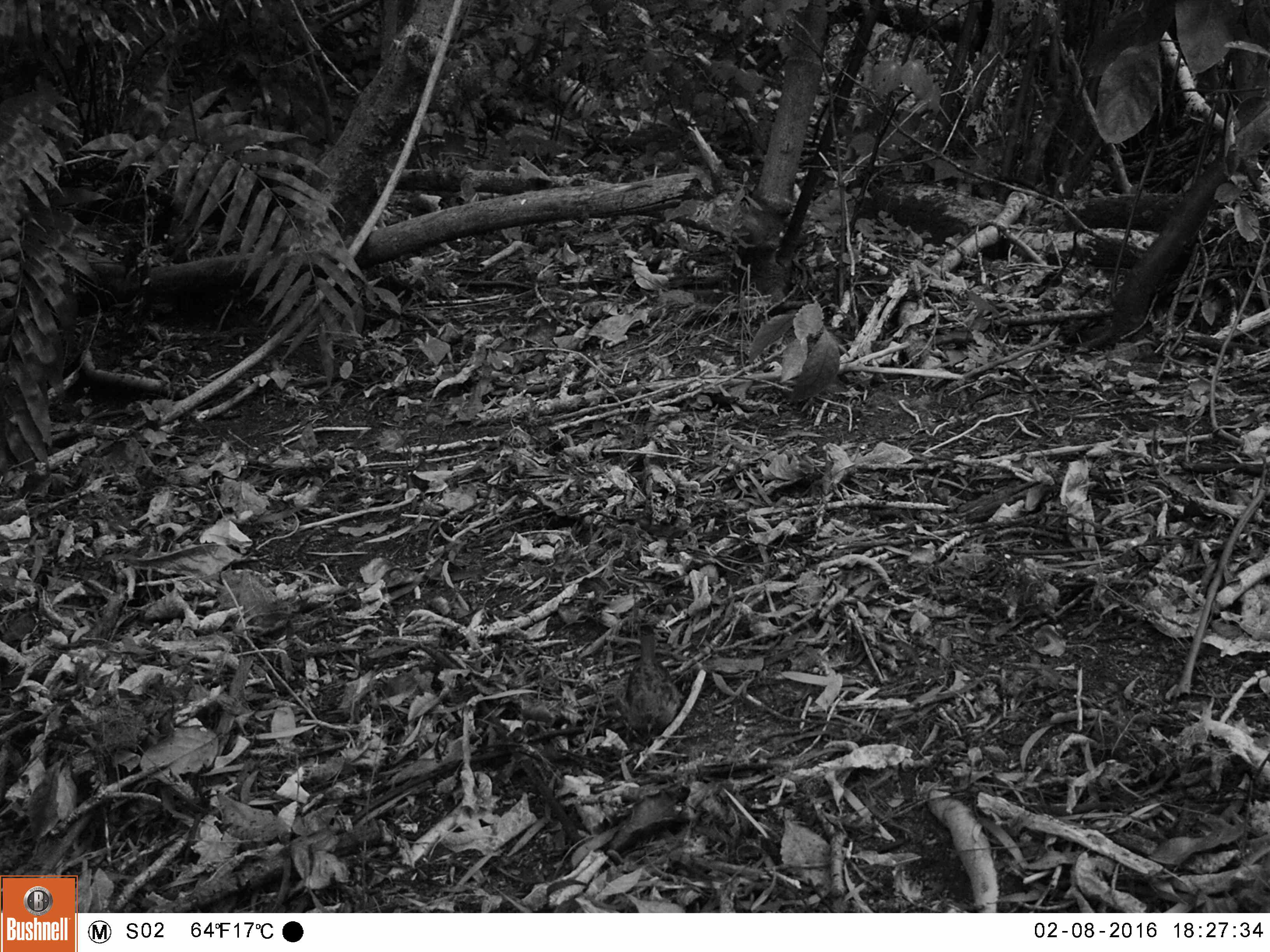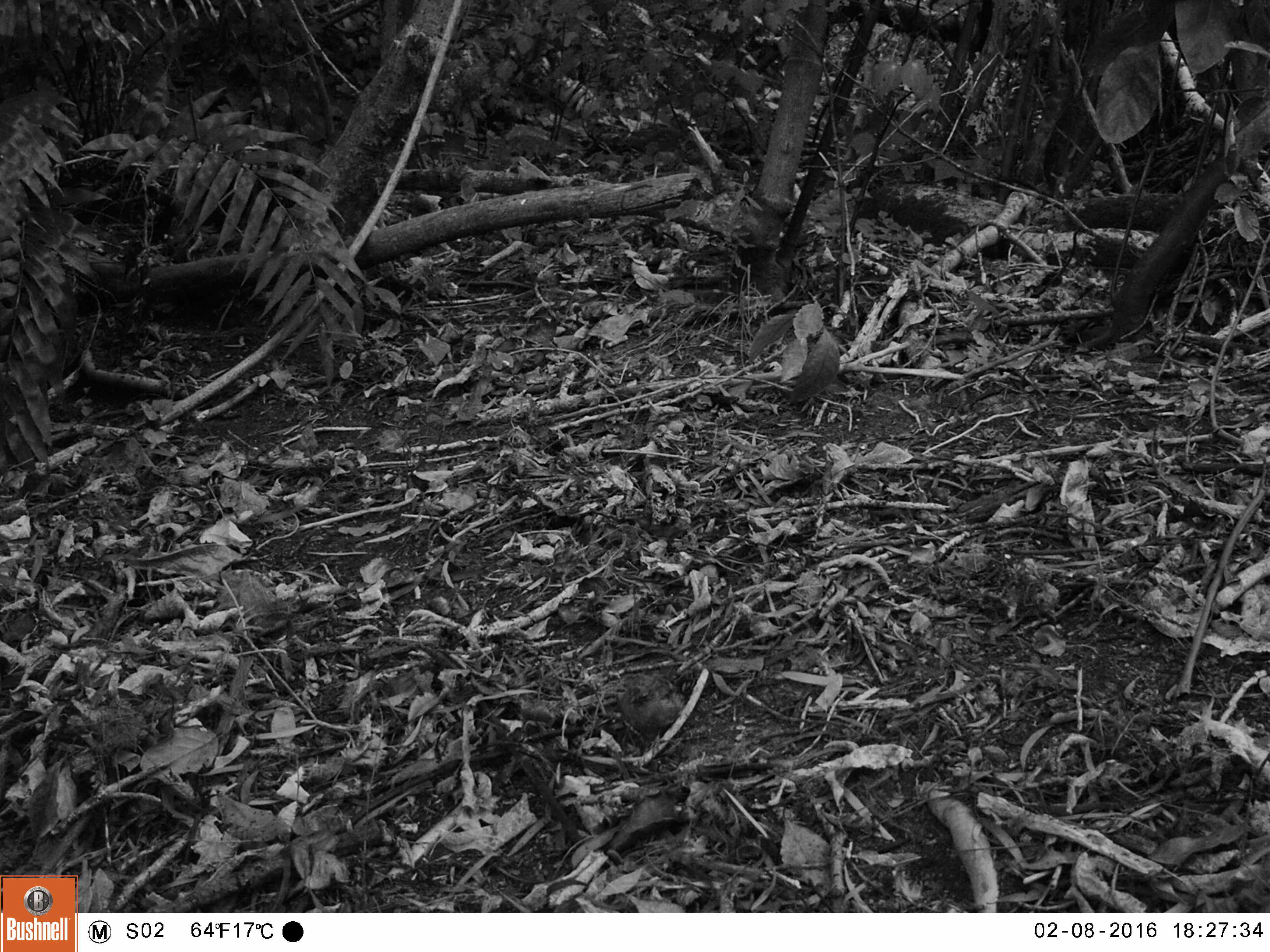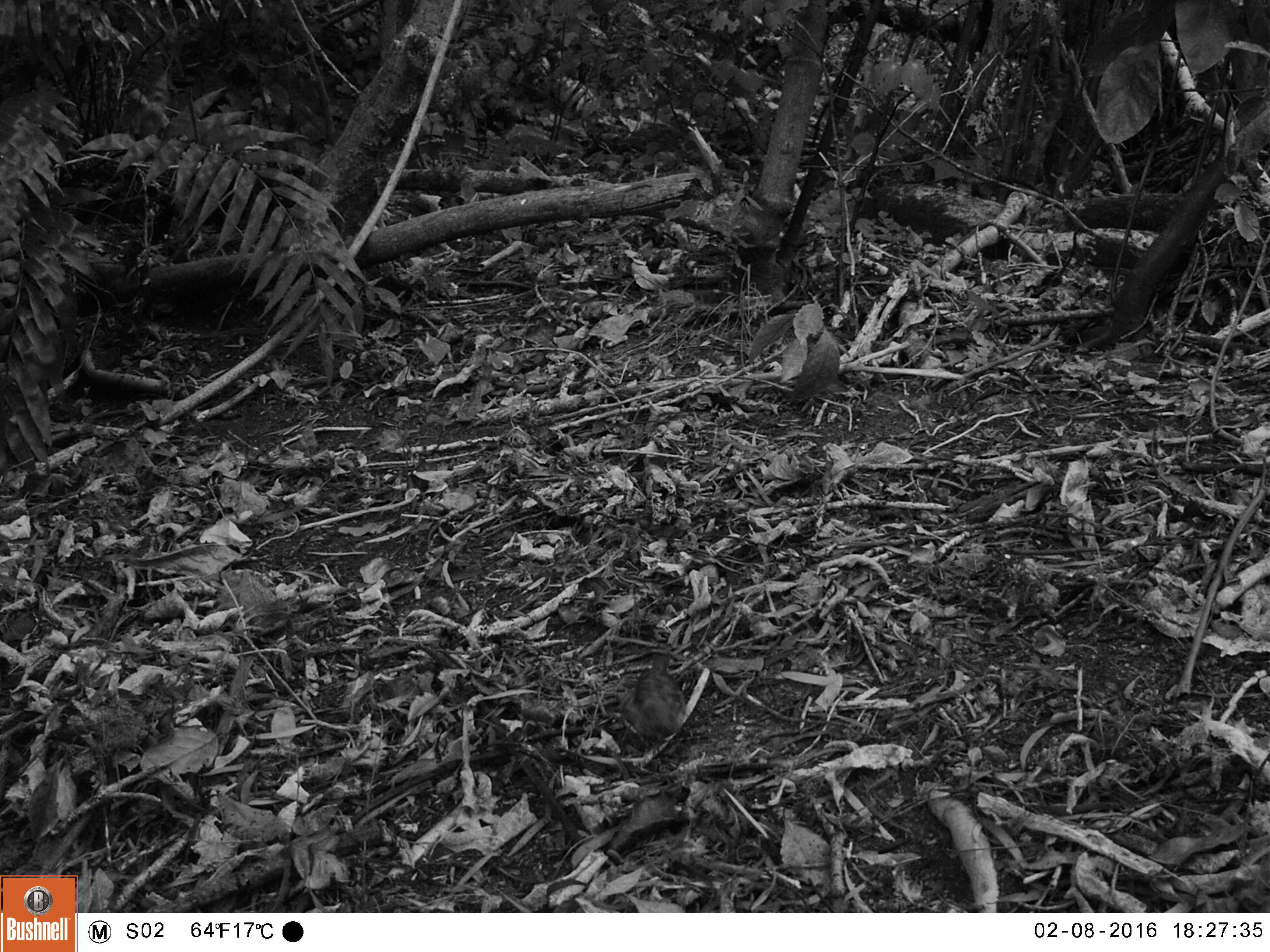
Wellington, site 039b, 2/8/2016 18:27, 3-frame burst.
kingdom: Animalia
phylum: Chordata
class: Aves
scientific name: Aves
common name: bird